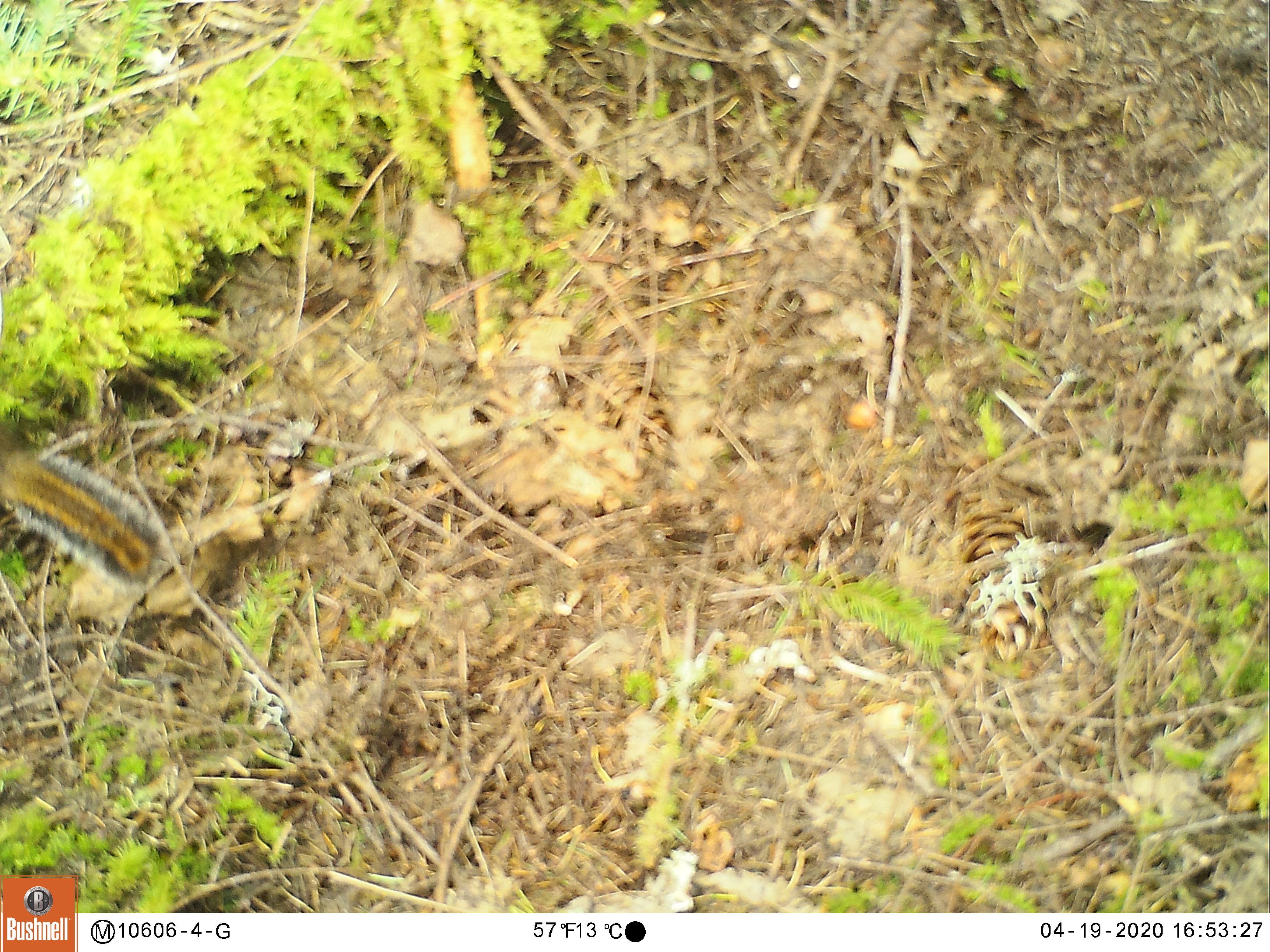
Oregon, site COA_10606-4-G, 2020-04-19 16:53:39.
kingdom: Animalia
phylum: Chordata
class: Mammalia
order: Rodentia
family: Sciuridae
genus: Neotamias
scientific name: Neotamias townsendii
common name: townsend's chipmunk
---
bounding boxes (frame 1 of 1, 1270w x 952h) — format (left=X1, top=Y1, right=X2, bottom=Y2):
townsend's chipmunk: (left=3, top=419, right=170, bottom=598)